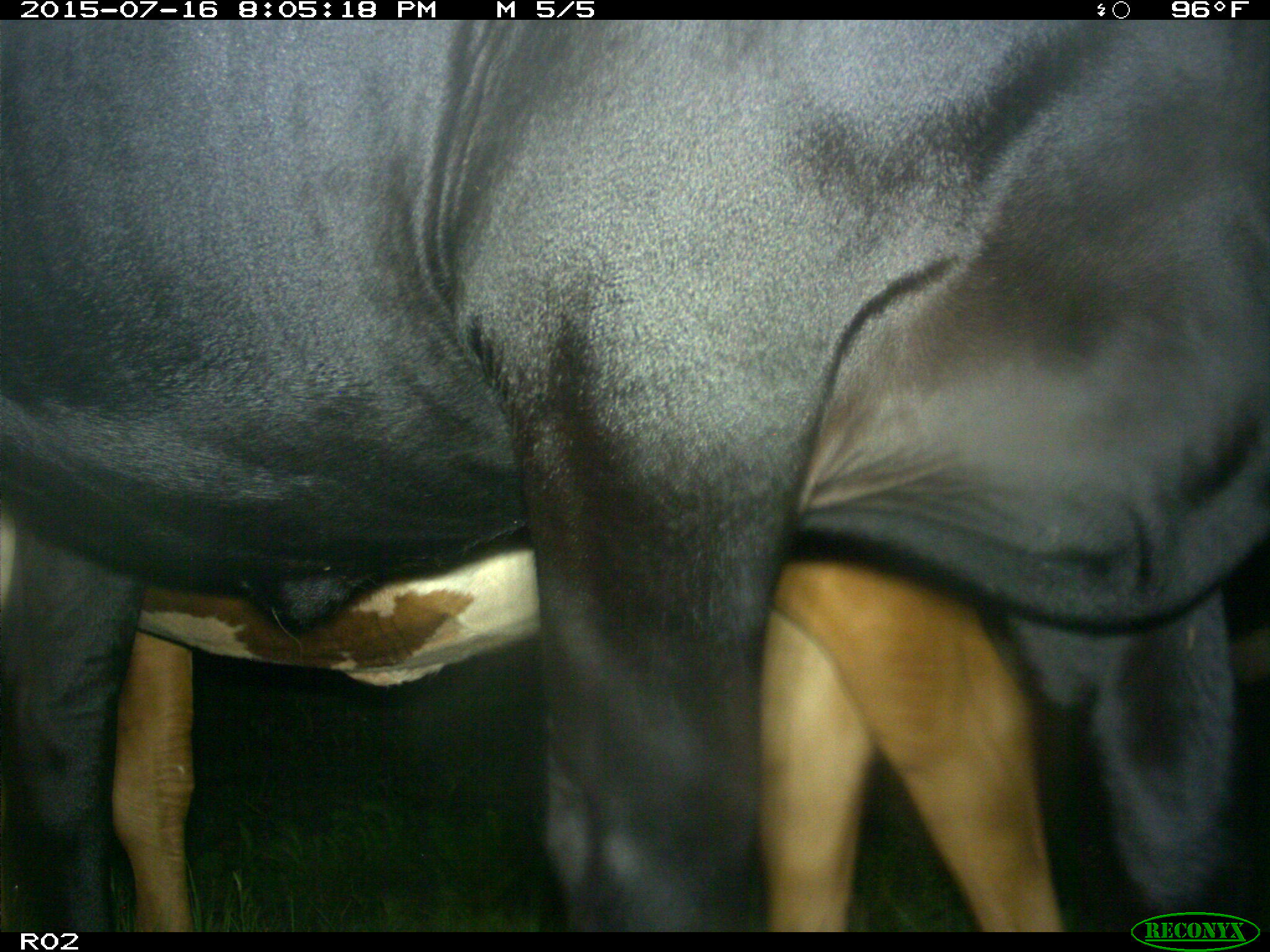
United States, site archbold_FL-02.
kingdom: Animalia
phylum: Chordata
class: Mammalia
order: Artiodactyla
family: Bovidae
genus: Bos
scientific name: Bos taurus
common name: domestic cow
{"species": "Bos taurus (domestic cow)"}